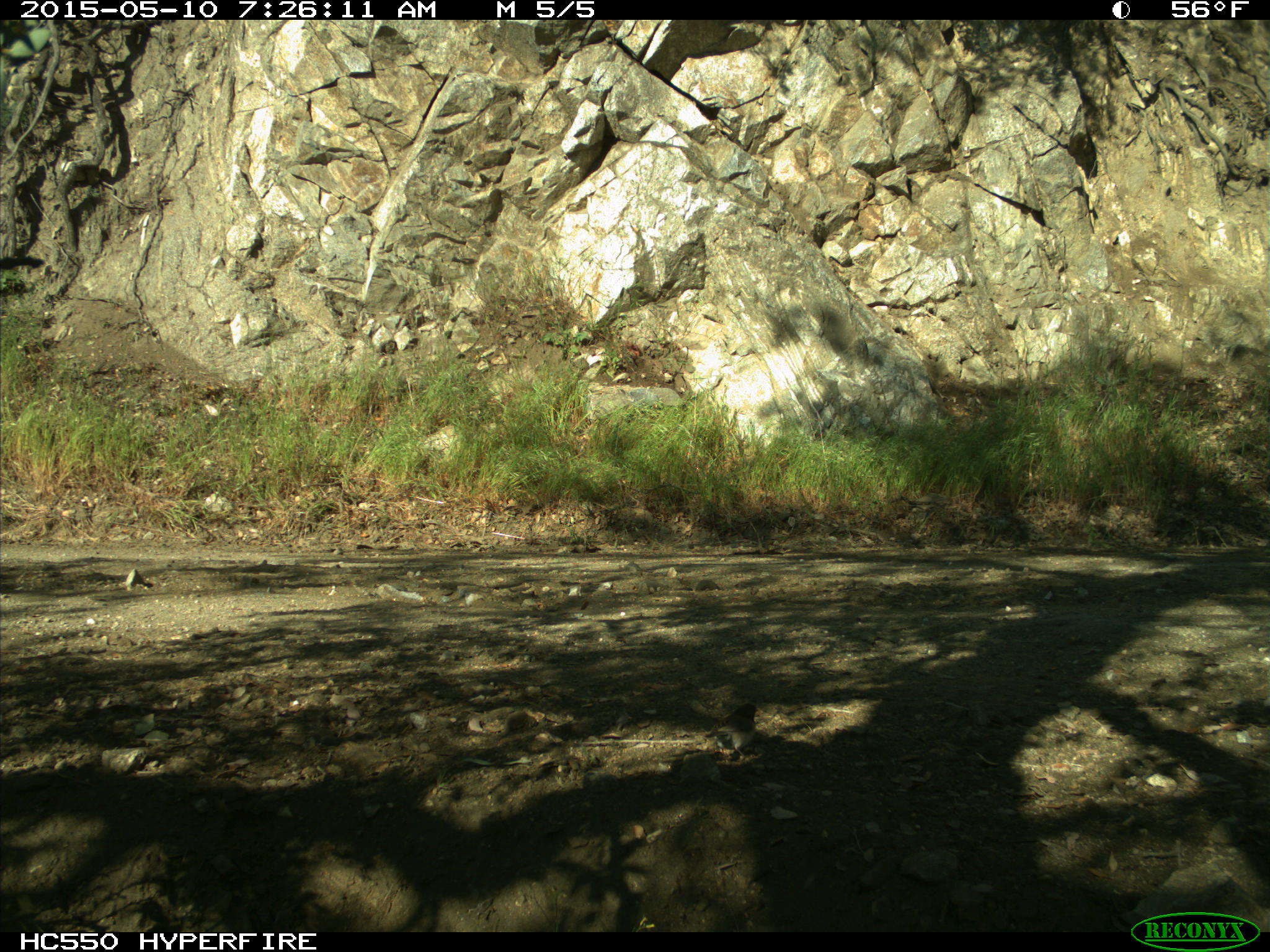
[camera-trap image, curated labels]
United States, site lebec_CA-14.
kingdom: Animalia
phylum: Chordata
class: Aves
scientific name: Aves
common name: birds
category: unidentified bird